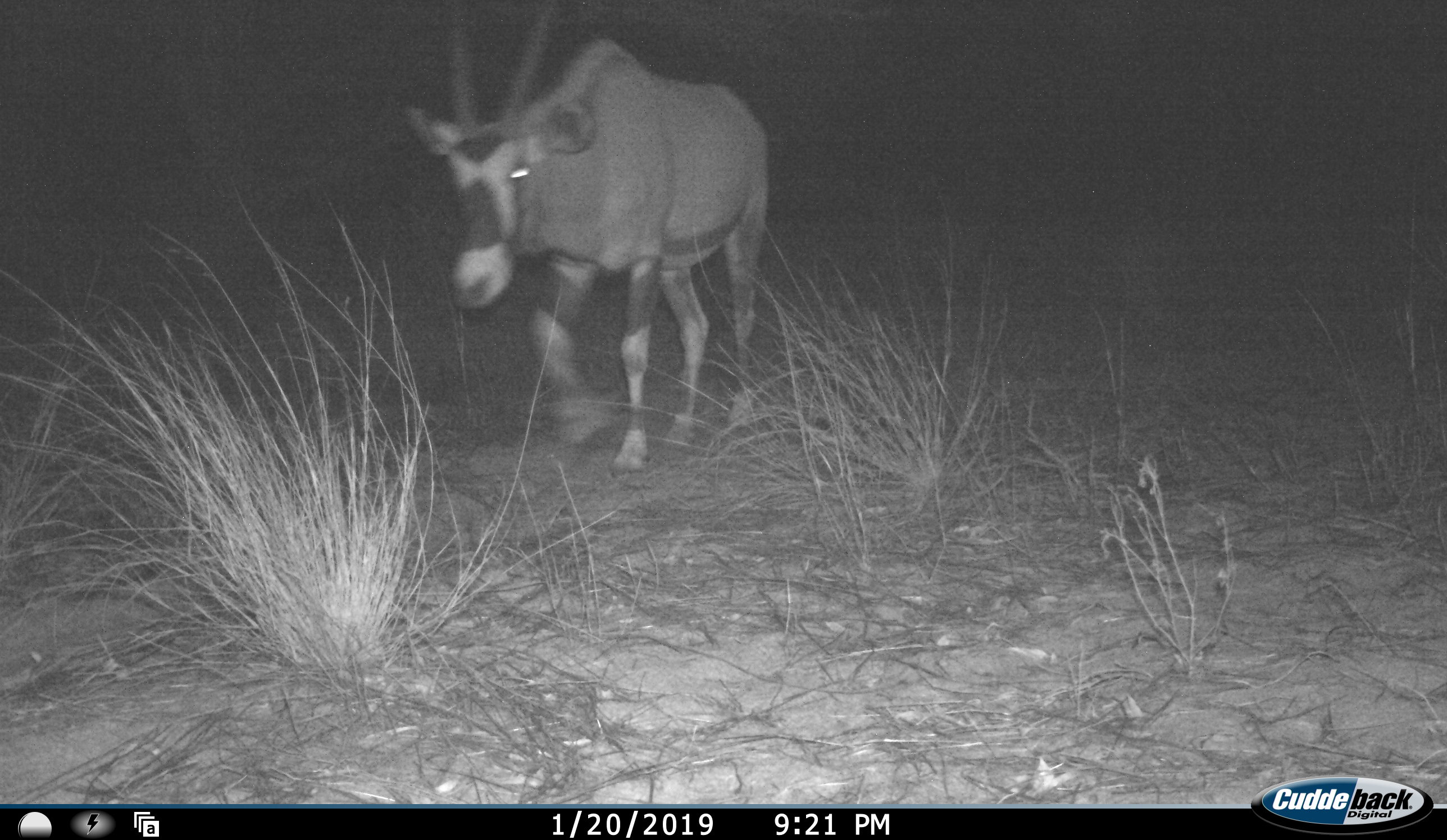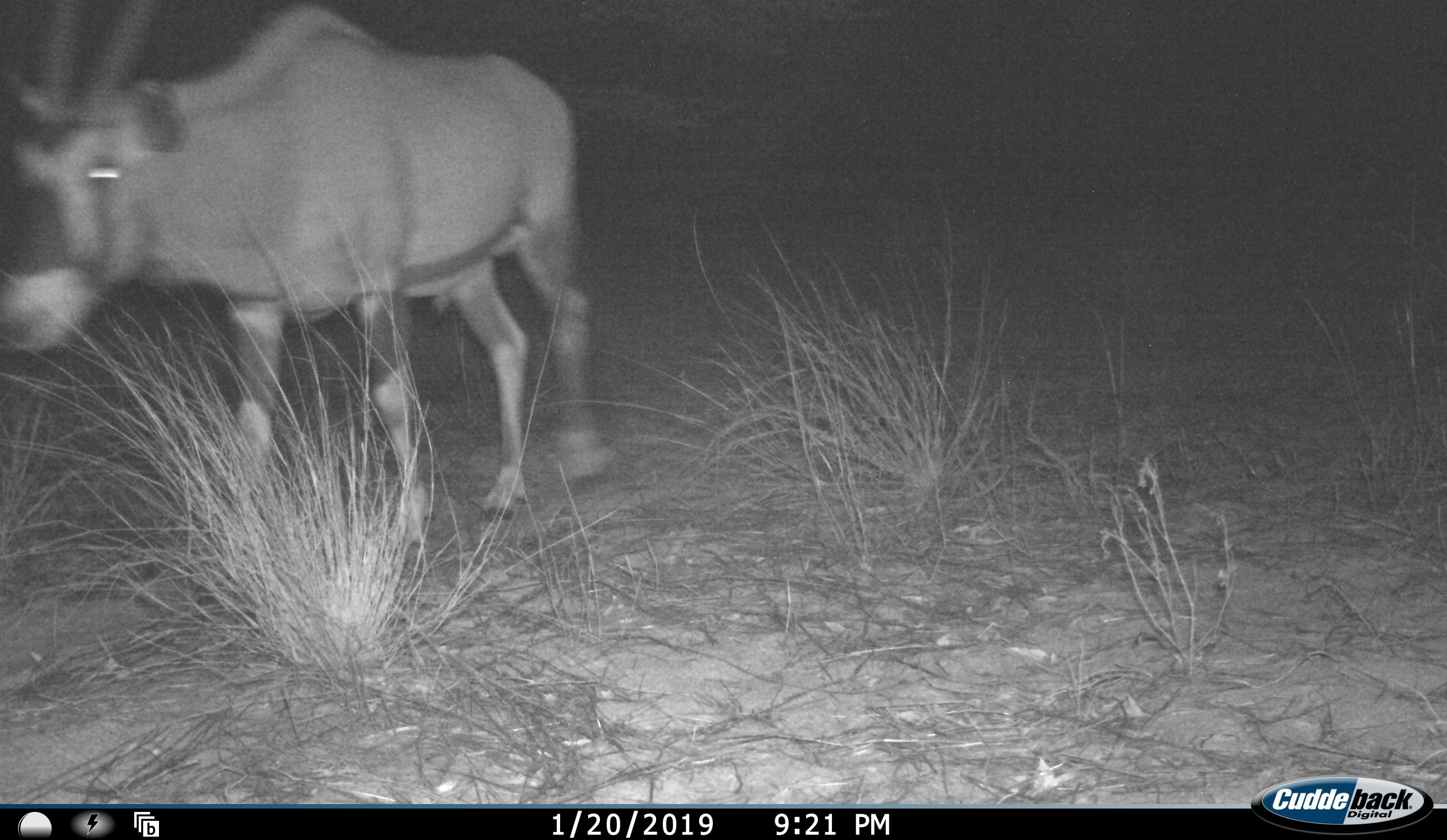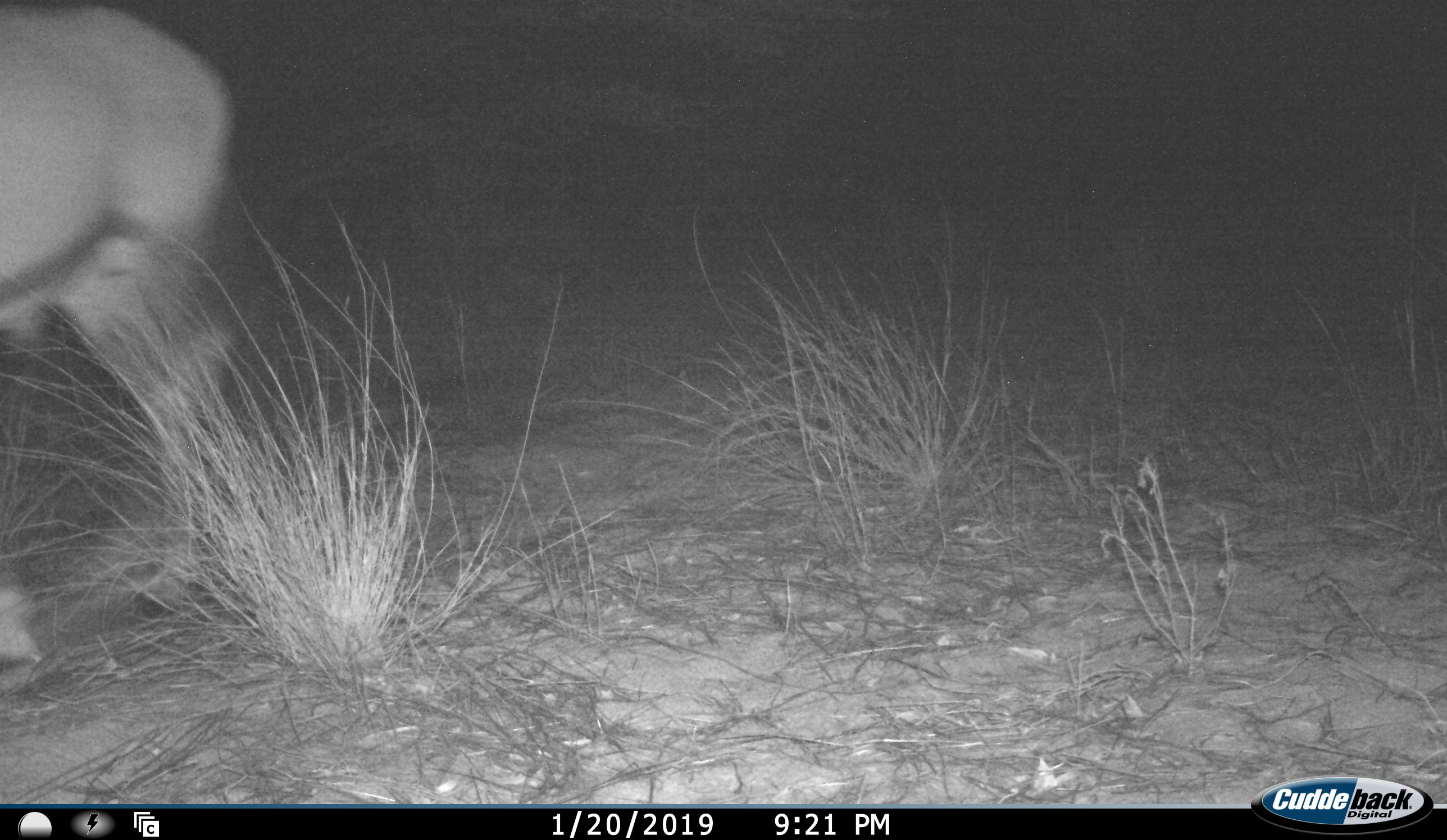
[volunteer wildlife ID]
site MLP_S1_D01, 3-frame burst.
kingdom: Animalia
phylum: Chordata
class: Mammalia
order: Artiodactyla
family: Bovidae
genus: Oryx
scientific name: Oryx gazella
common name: gemsbok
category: oryx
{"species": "oryx (gemsbok) (Oryx gazella)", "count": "1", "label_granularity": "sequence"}